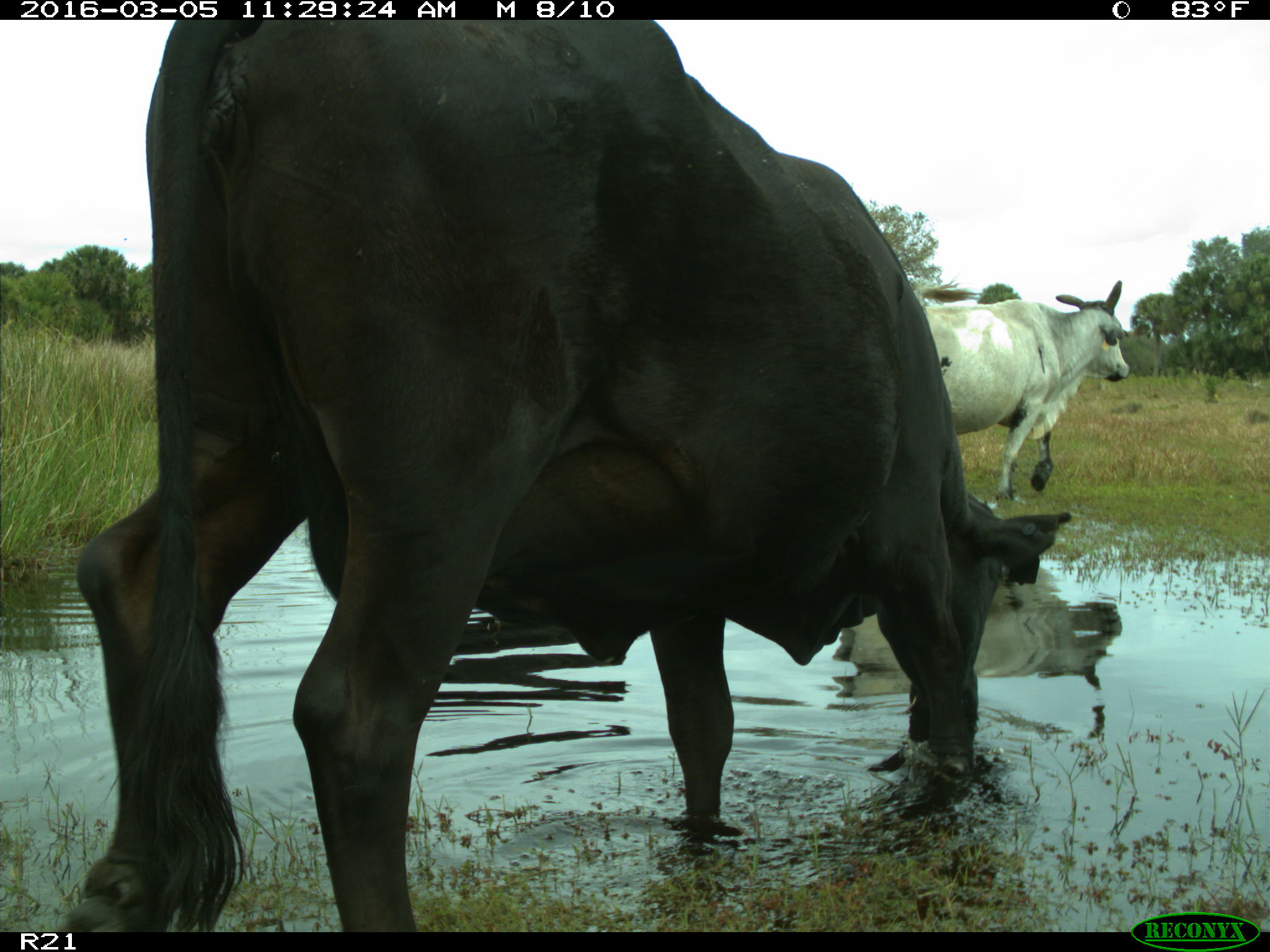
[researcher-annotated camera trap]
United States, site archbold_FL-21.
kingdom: Animalia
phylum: Chordata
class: Mammalia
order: Artiodactyla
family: Bovidae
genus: Bos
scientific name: Bos taurus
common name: domestic cow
Bos taurus (domestic cow).